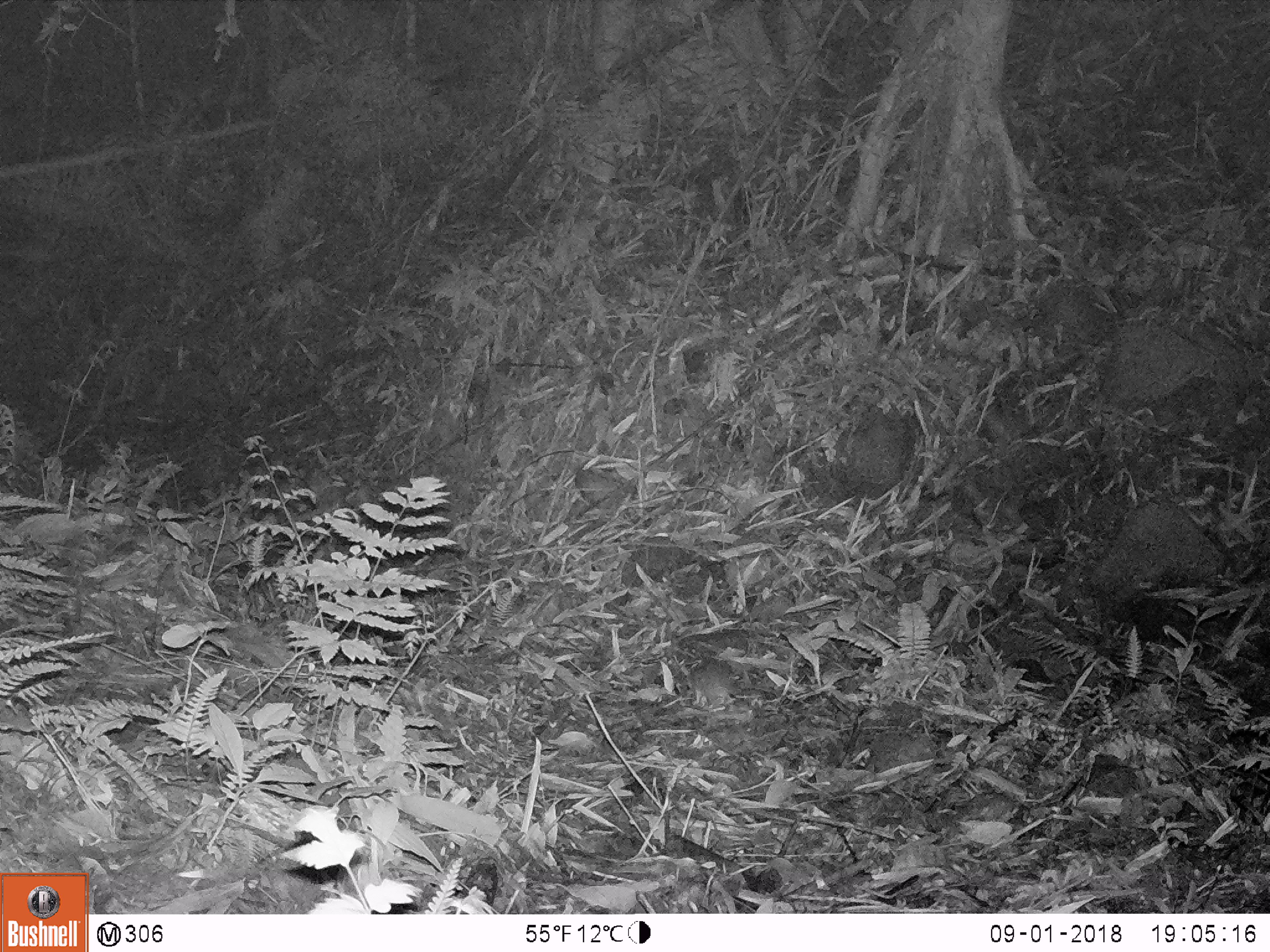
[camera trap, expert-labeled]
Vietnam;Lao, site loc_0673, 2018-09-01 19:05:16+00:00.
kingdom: Animalia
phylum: Chordata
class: Mammalia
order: Rodentia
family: Muridae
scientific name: Muridae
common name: old-world mice and rats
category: unidentified murid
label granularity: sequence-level